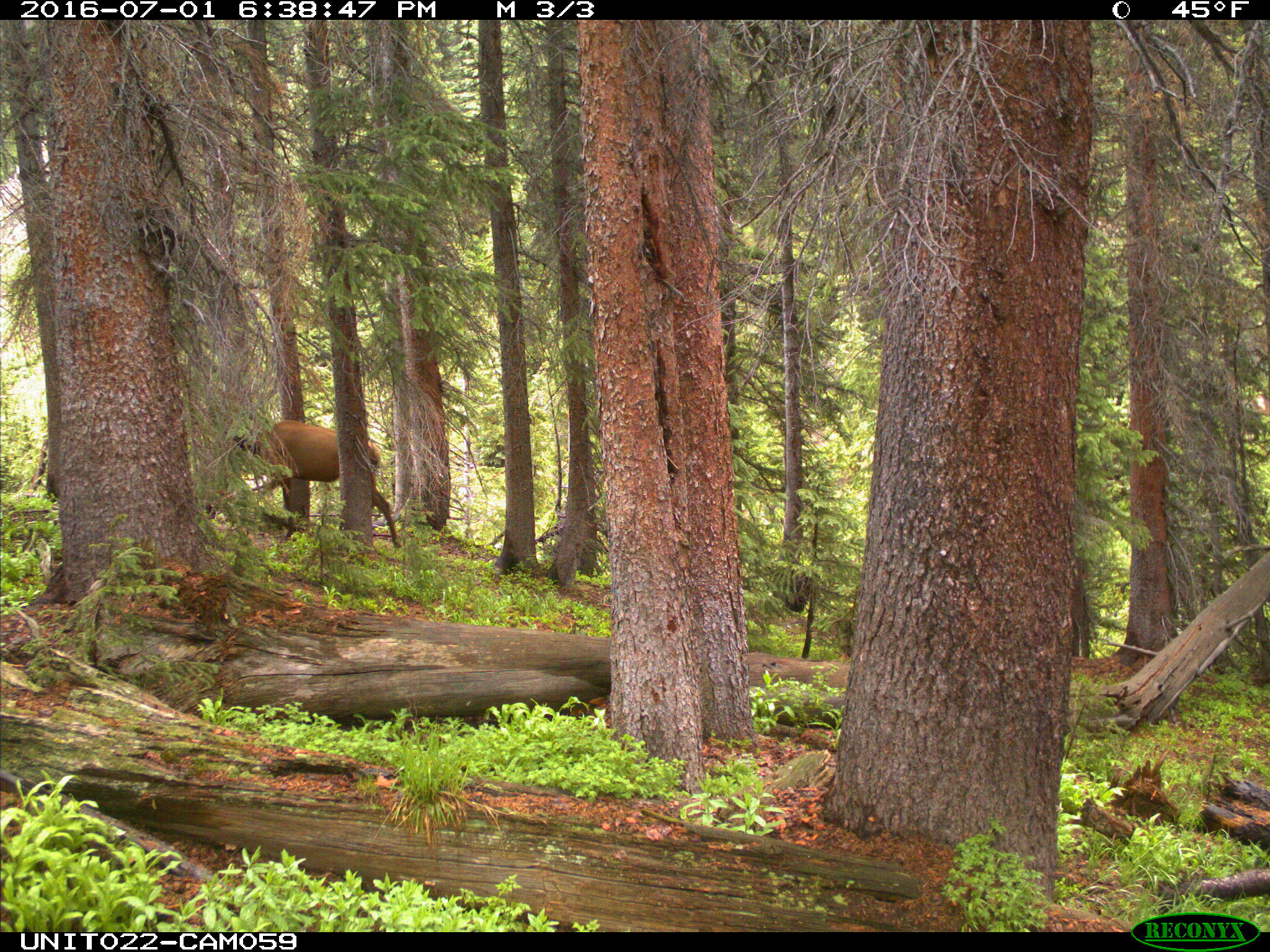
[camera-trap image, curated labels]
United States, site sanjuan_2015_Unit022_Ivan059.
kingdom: Animalia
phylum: Chordata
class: Mammalia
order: Artiodactyla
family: Cervidae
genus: Cervus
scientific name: Cervus elaphus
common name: red deer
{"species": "Cervus elaphus (red deer)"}